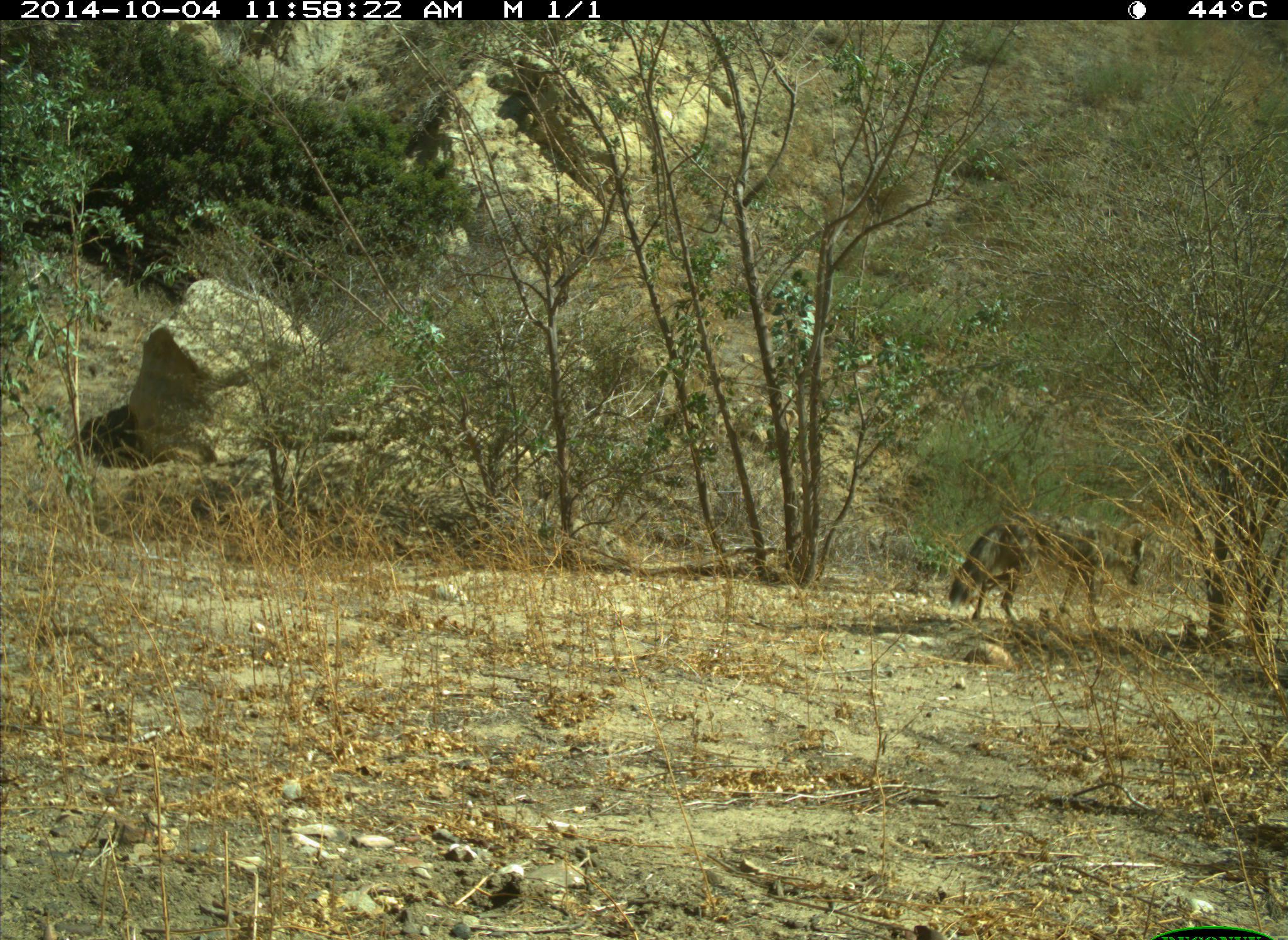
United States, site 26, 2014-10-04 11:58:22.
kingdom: Animalia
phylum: Chordata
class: Mammalia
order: Carnivora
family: Canidae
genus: Canis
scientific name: Canis latrans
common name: coyote